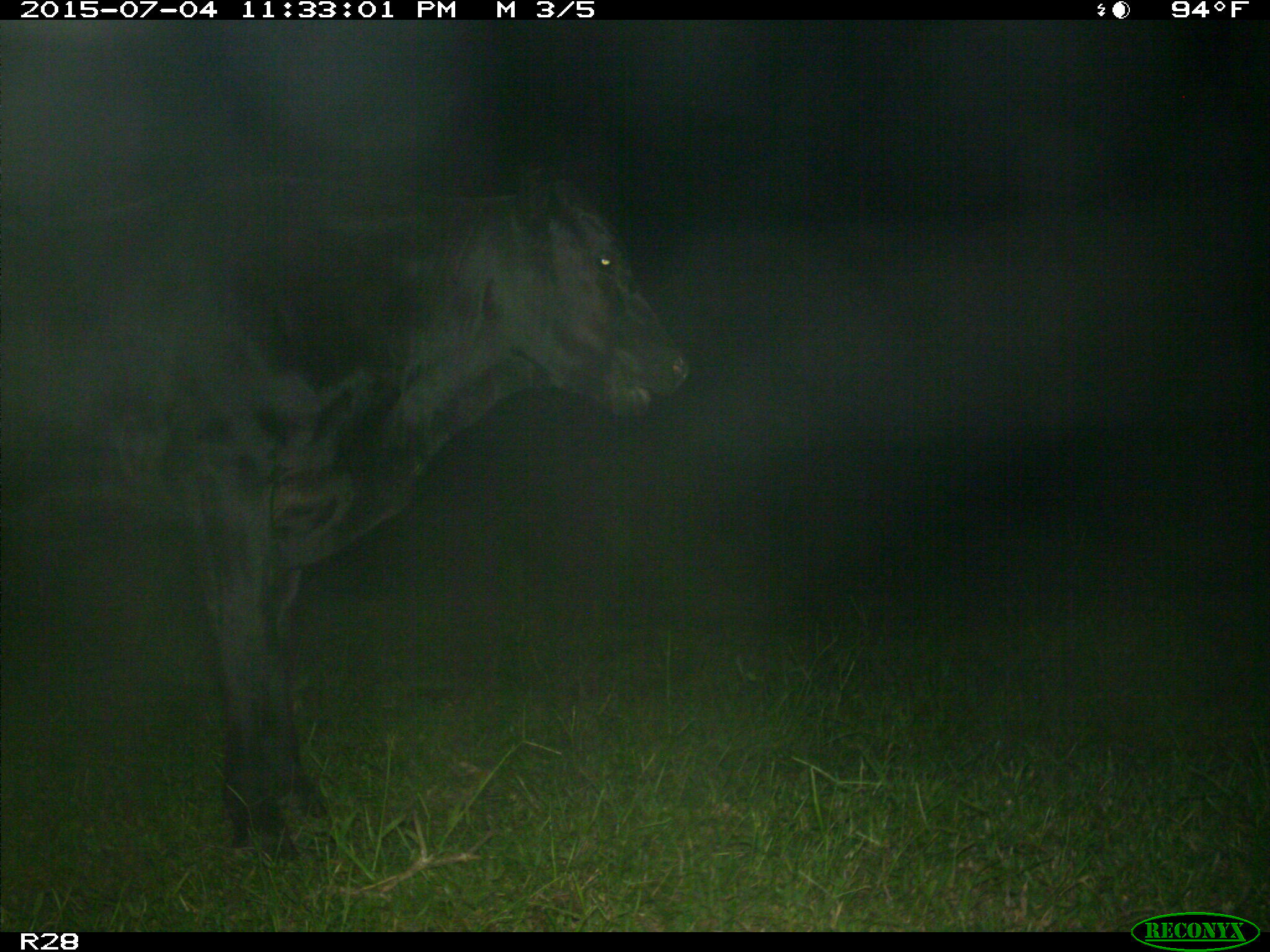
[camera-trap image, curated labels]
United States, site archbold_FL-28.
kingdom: Animalia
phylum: Chordata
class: Mammalia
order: Artiodactyla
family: Bovidae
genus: Bos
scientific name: Bos taurus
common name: domestic cow